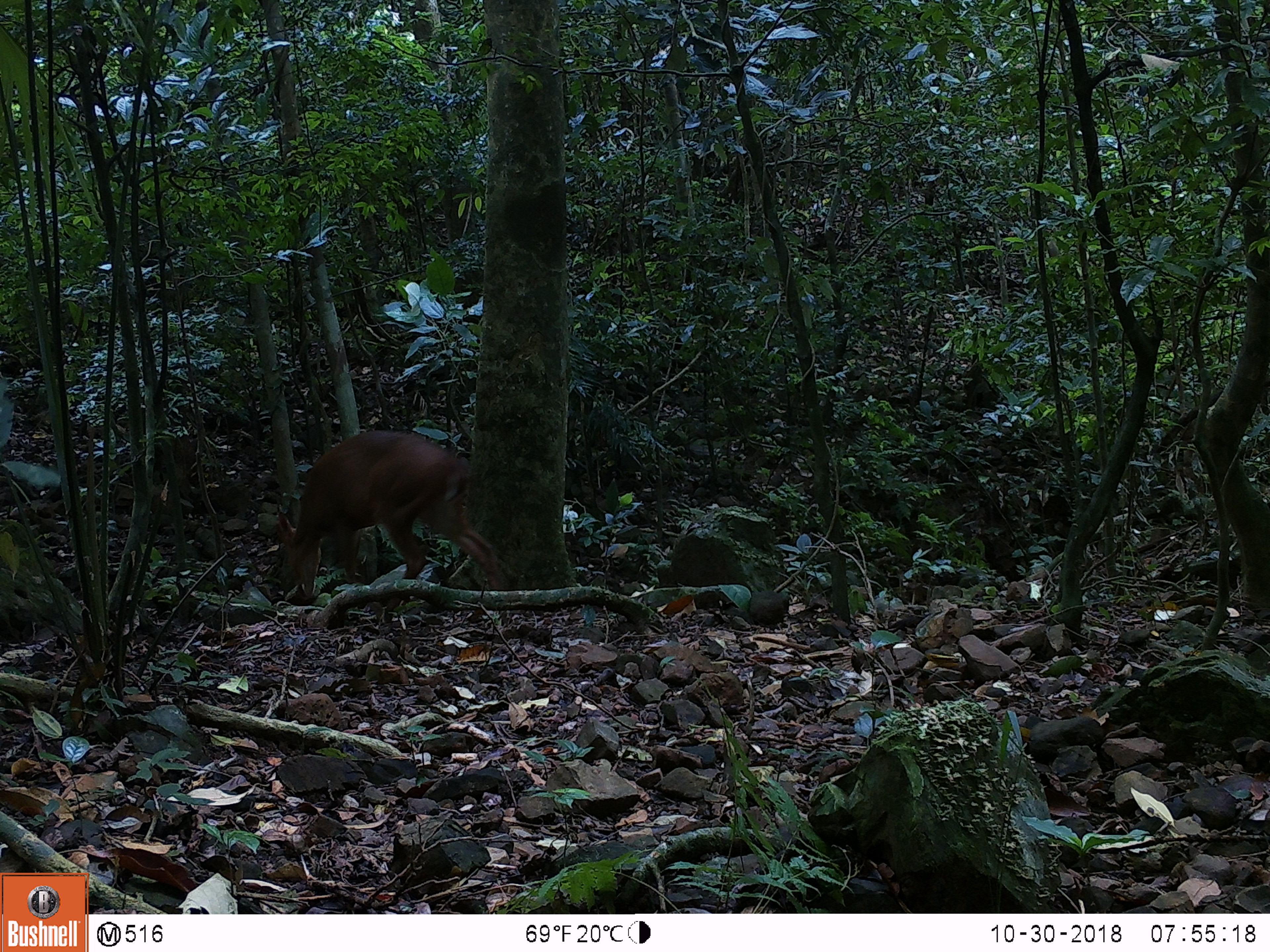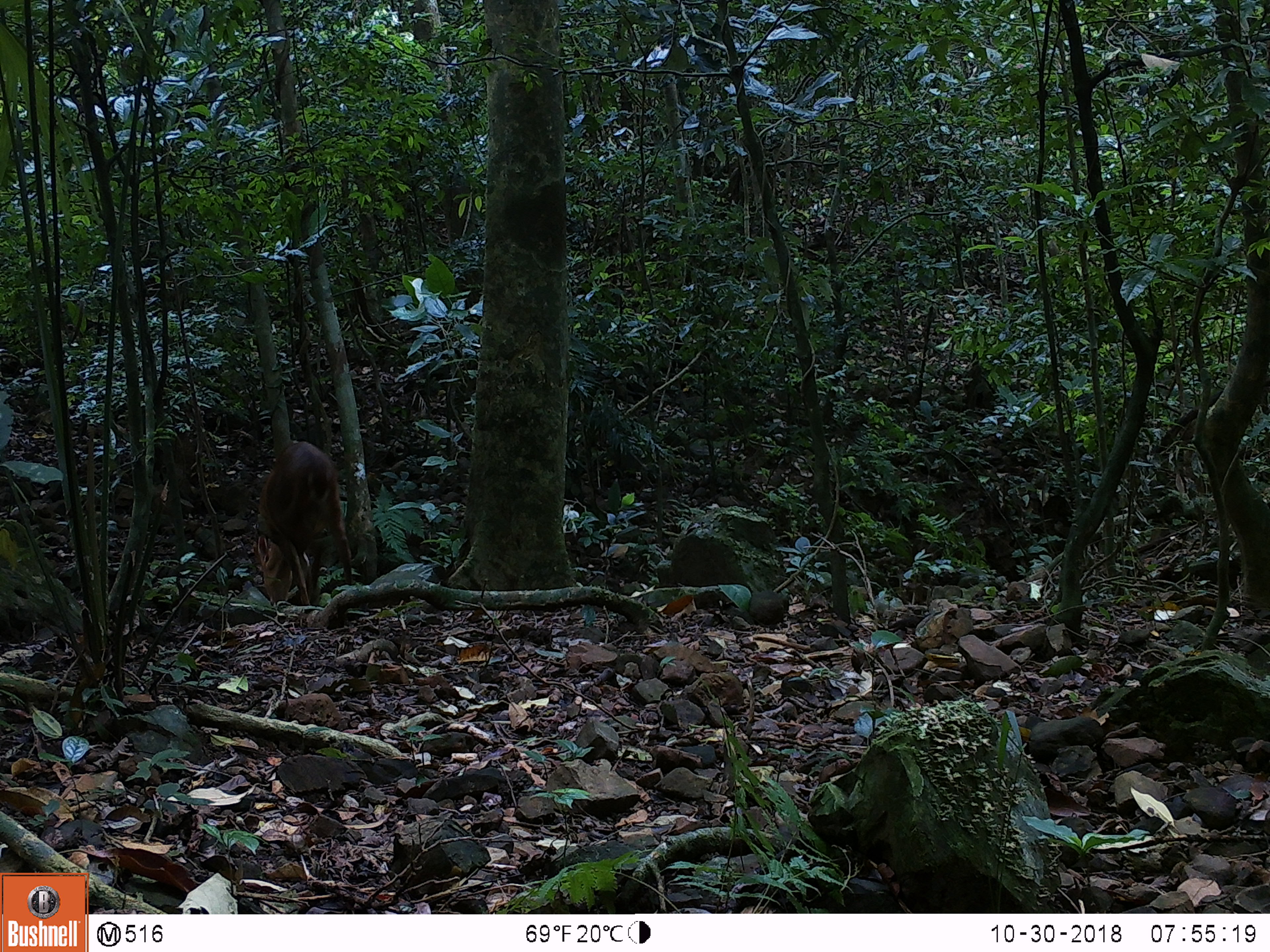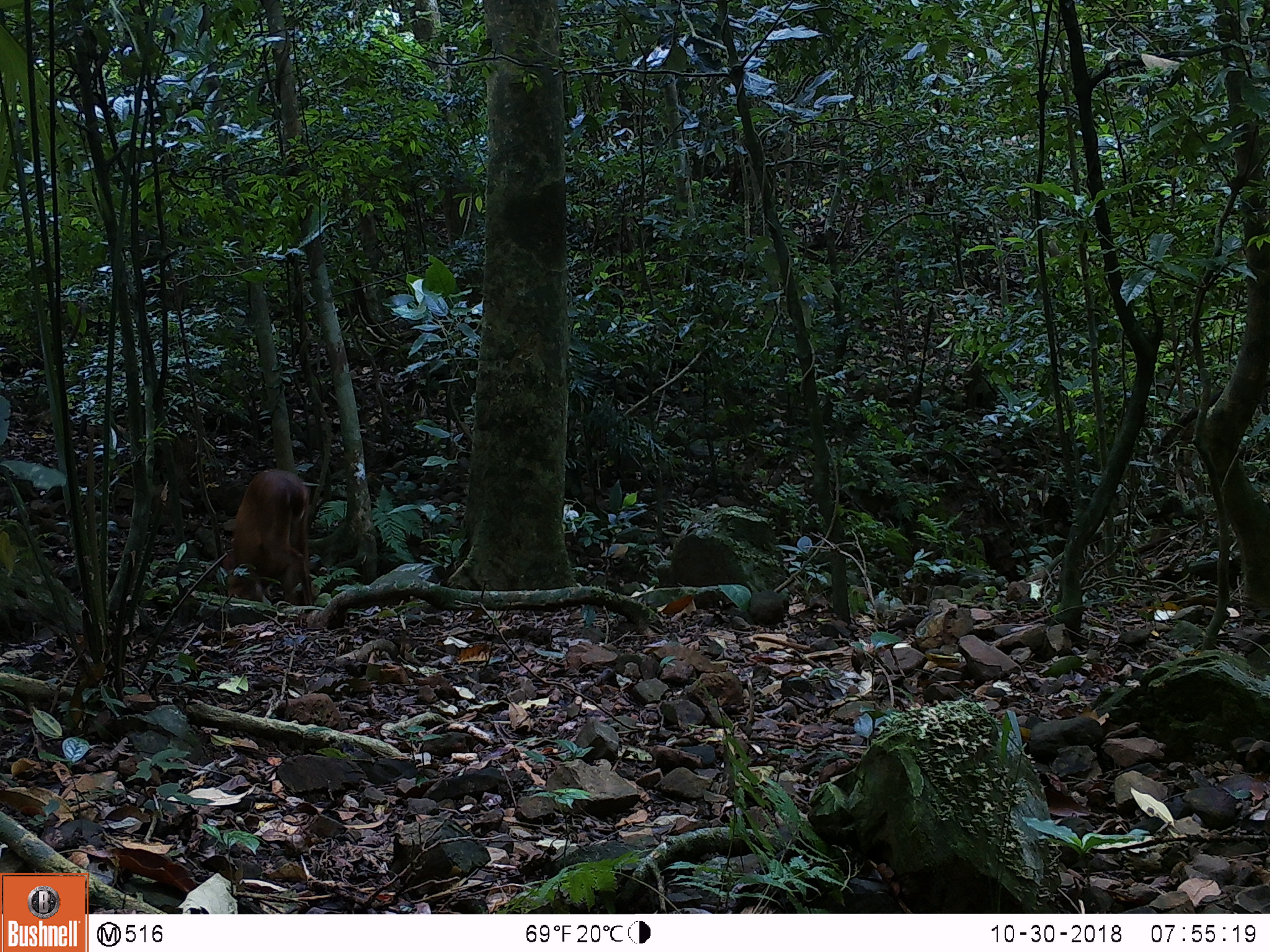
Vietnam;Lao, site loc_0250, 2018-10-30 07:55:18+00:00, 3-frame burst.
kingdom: Animalia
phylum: Chordata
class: Mammalia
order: Artiodactyla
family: Cervidae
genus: Muntiacus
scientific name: Muntiacus vuquangensis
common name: large-antlered muntjac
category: large antlered muntjac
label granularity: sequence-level